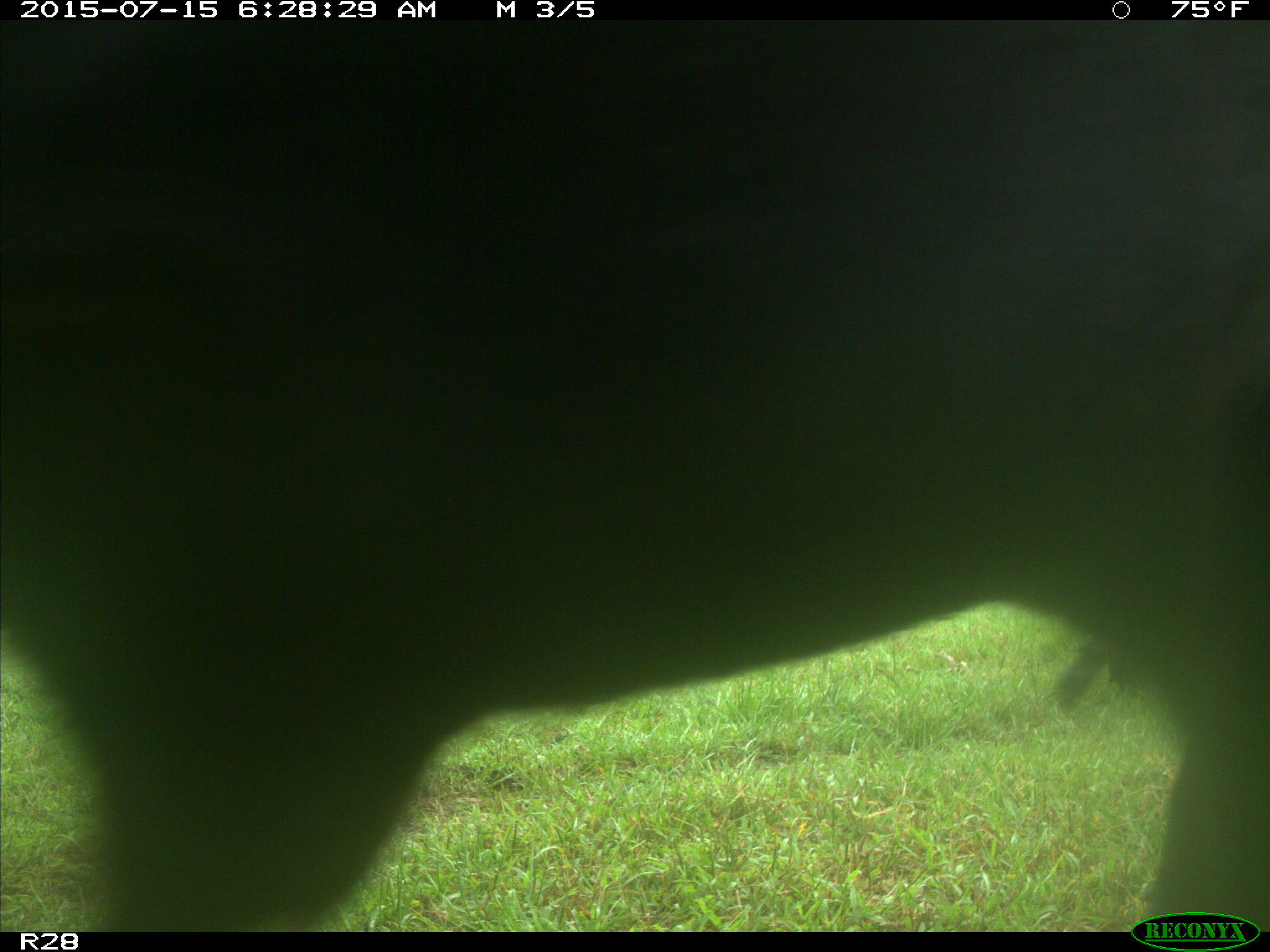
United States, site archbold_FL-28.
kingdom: Animalia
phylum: Chordata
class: Mammalia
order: Artiodactyla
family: Bovidae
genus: Bos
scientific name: Bos taurus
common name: domestic cow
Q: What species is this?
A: Bos taurus (domestic cow).